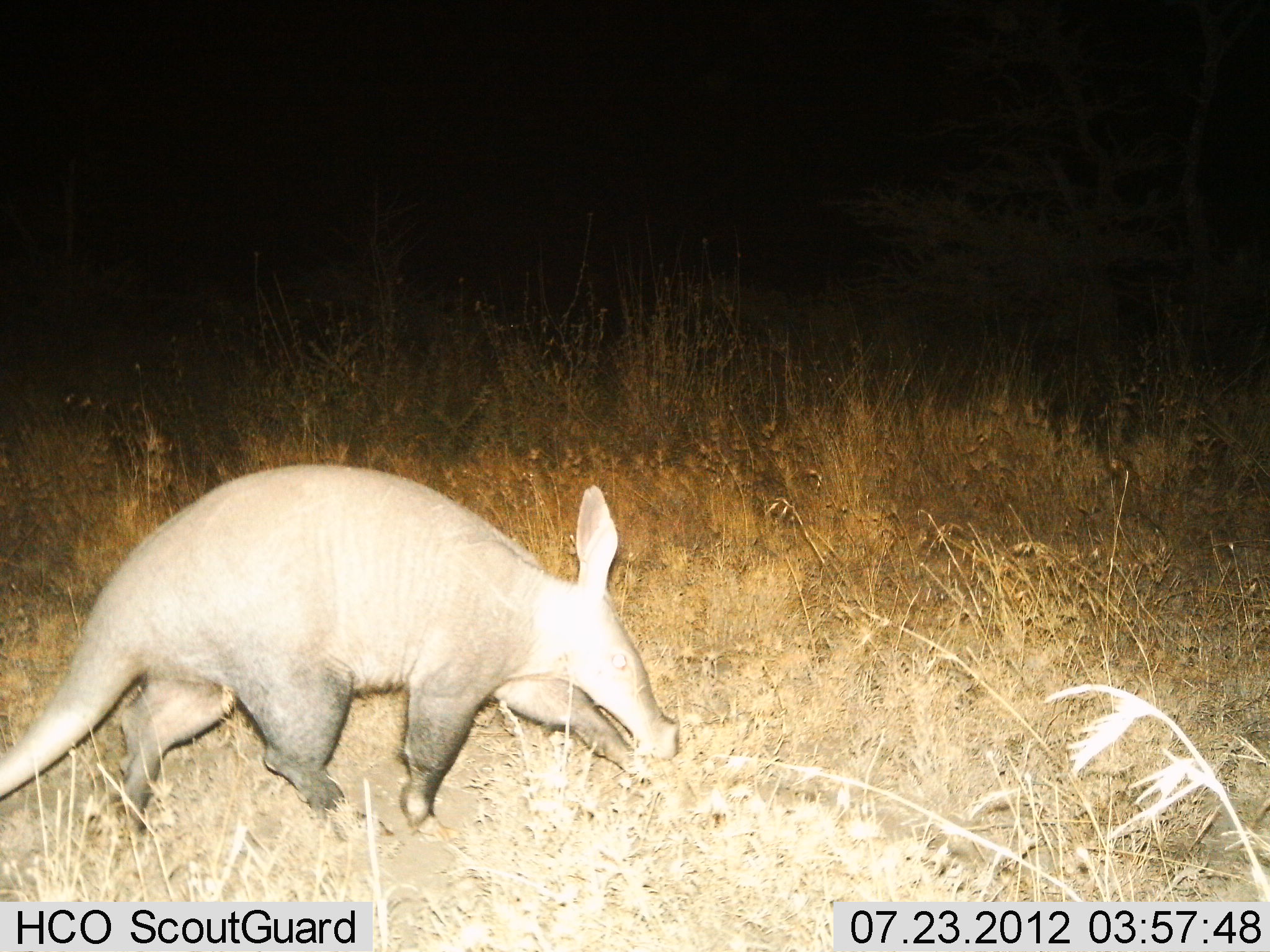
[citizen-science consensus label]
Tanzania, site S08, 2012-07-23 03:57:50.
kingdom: Animalia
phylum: Chordata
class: Mammalia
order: Tubulidentata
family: Orycteropodidae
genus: Orycteropus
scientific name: Orycteropus afer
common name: aardvark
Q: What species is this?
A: Aardvark (Orycteropus afer).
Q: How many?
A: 1.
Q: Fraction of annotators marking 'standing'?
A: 9%.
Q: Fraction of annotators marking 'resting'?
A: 0%.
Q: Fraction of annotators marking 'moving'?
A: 91%.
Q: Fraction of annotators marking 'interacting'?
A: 0%.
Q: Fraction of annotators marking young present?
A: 0%.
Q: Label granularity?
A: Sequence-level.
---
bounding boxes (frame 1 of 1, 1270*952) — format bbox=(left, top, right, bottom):
animal: bbox=(1, 462, 681, 838)